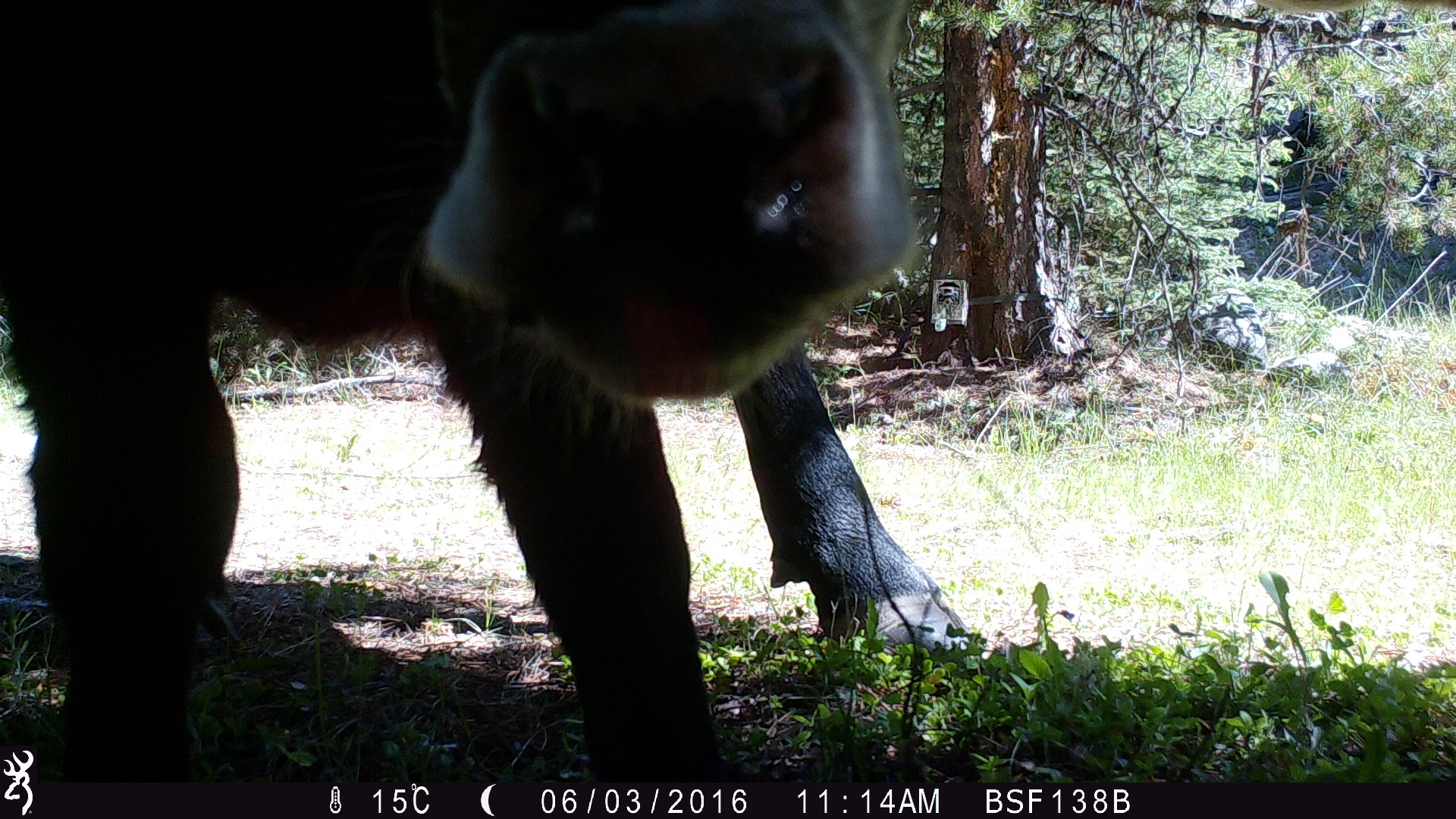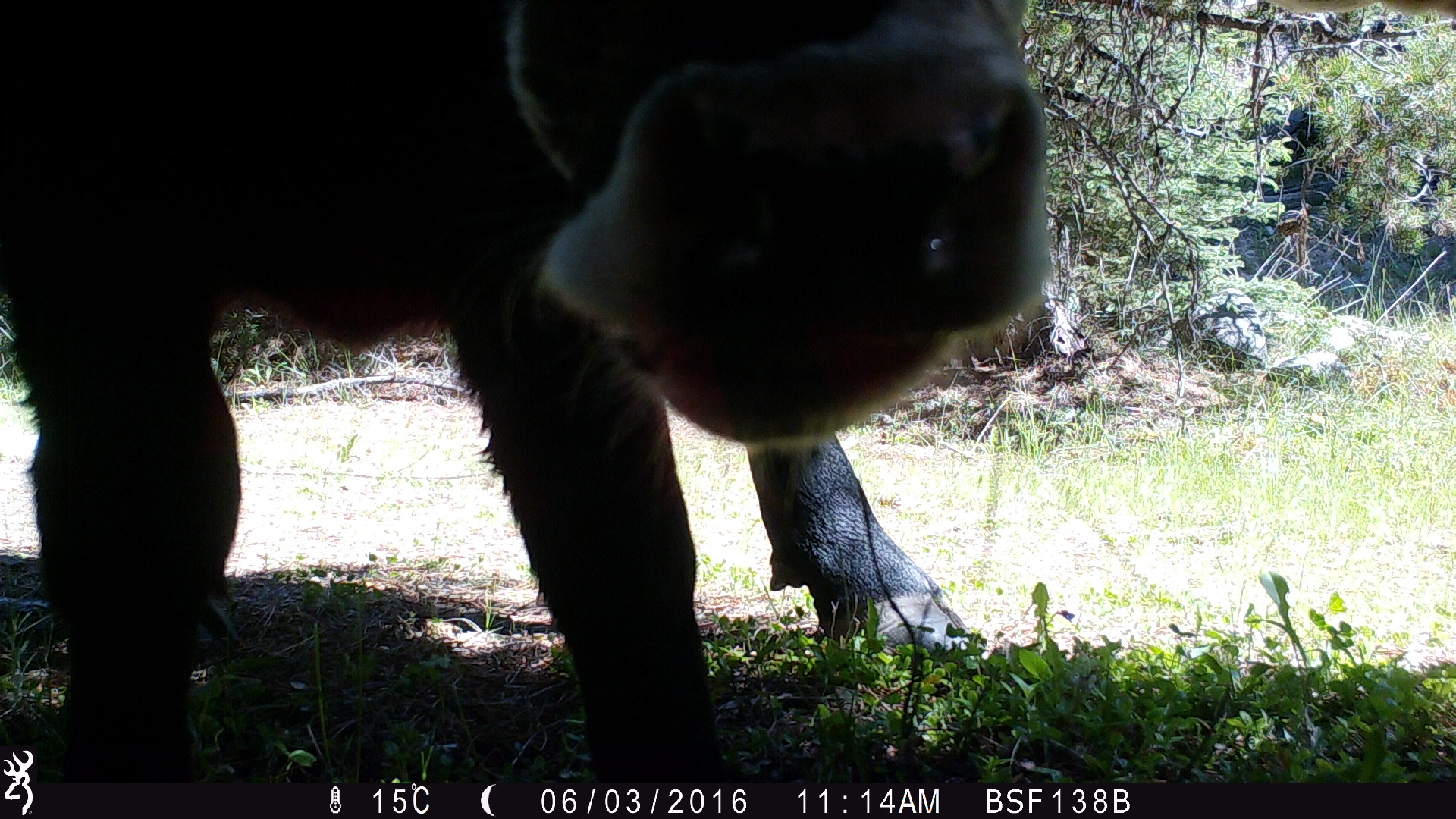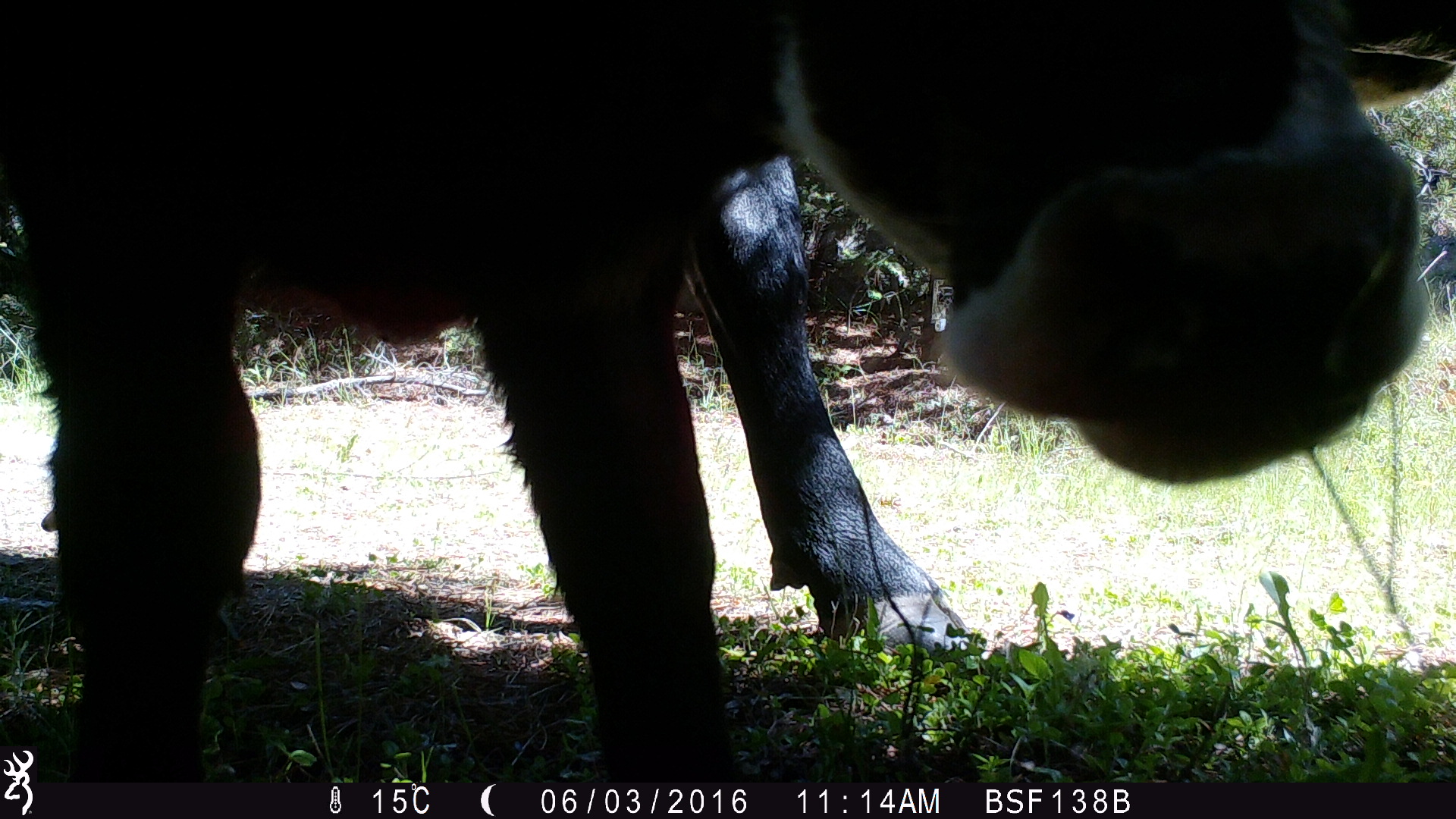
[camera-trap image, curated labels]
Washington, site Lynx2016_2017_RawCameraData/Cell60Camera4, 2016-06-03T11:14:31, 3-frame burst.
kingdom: Animalia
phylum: Chordata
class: Mammalia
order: Artiodactyla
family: Bovidae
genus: Bos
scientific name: Bos taurus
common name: domestic cattle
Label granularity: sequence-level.